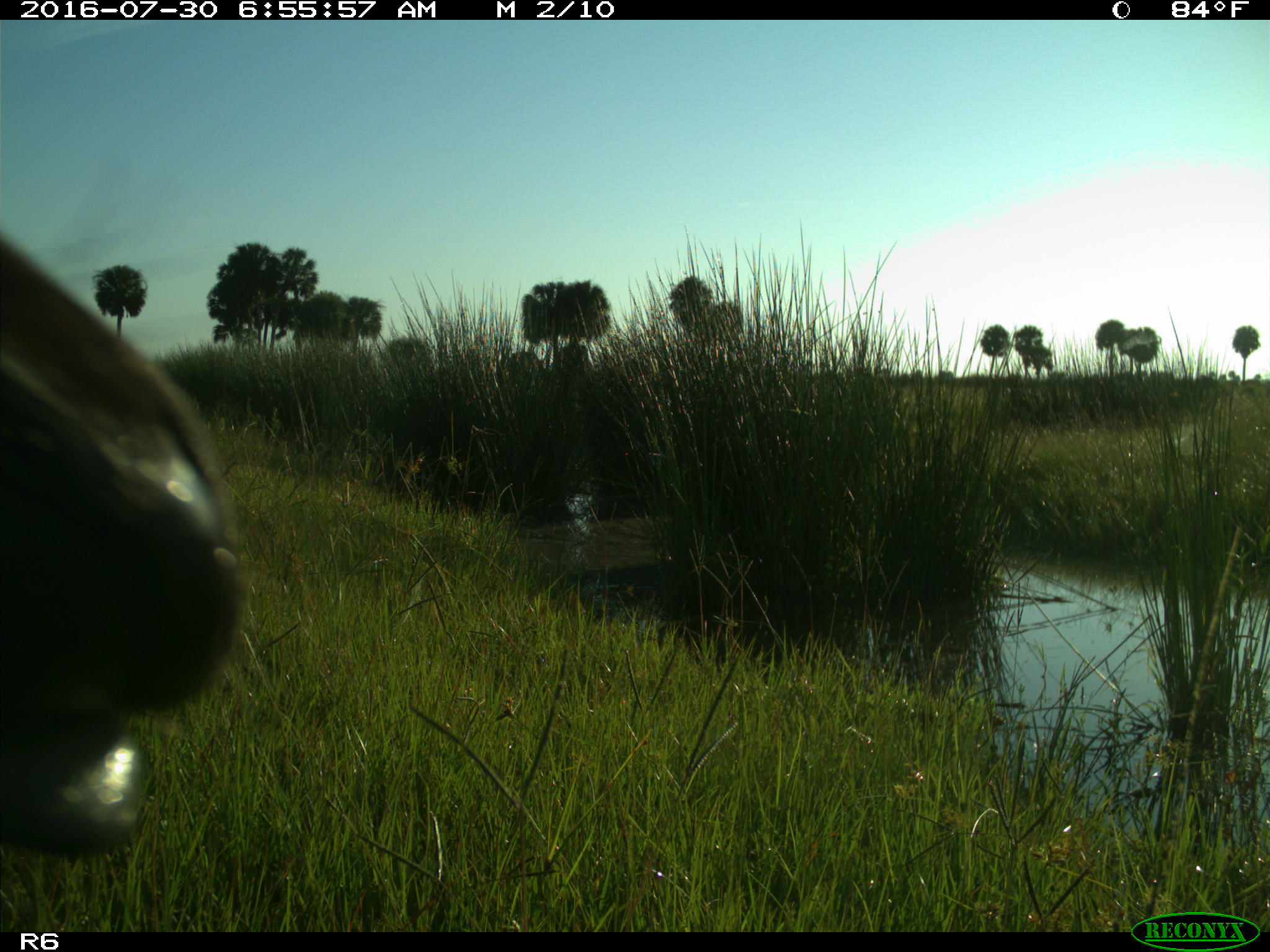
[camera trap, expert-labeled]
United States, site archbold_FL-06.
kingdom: Animalia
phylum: Chordata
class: Mammalia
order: Artiodactyla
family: Bovidae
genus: Bos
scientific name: Bos taurus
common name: domestic cow